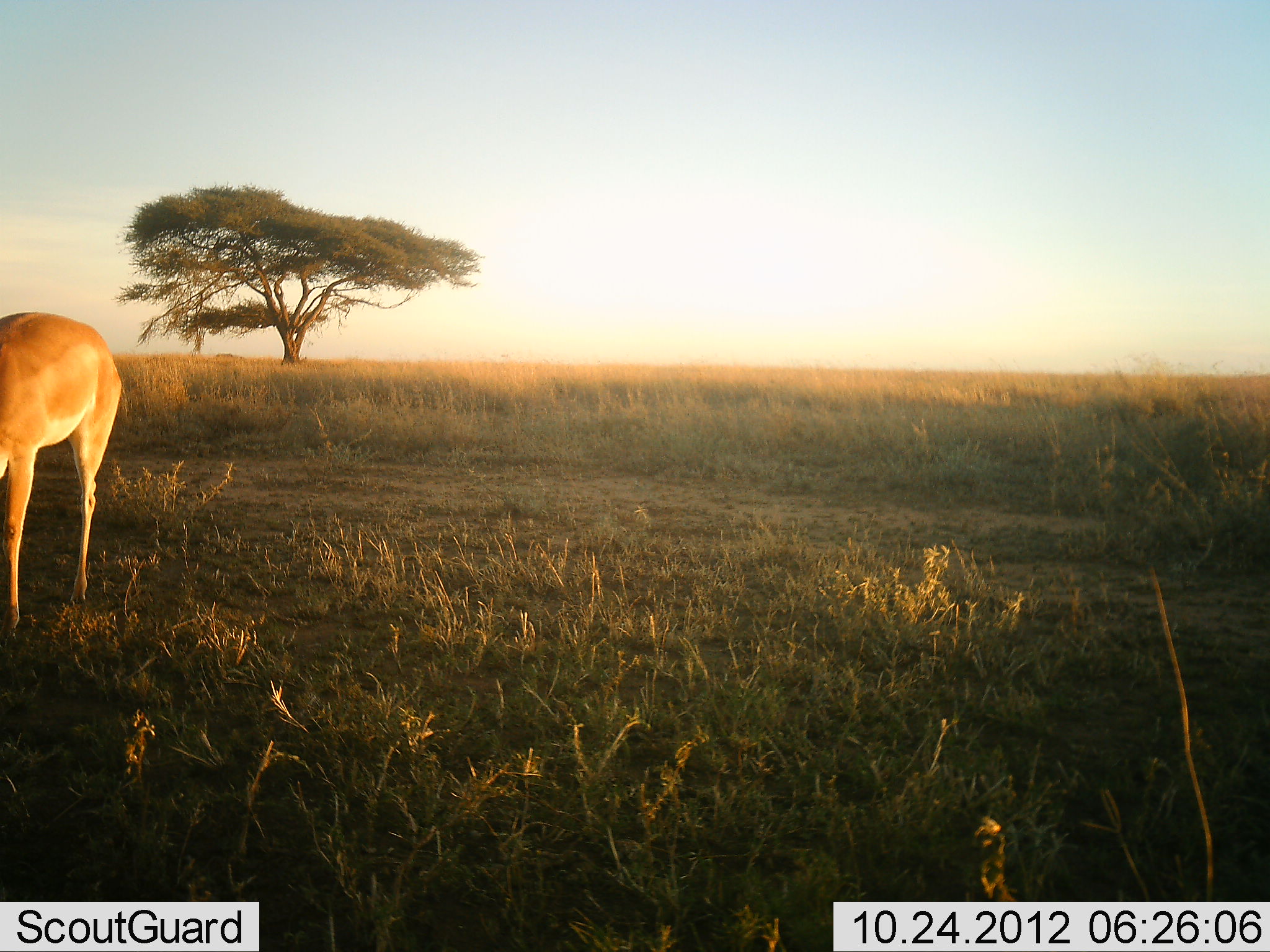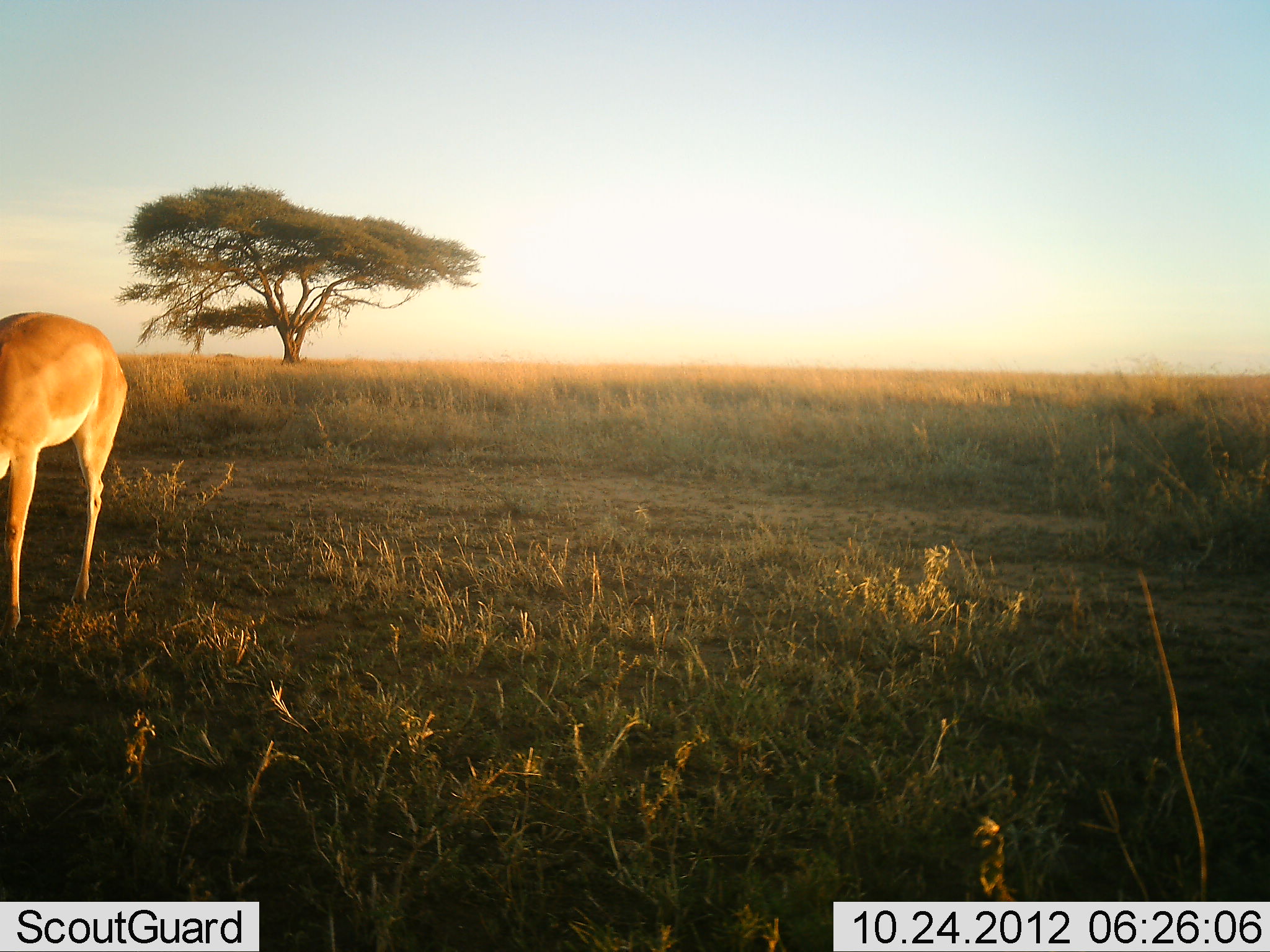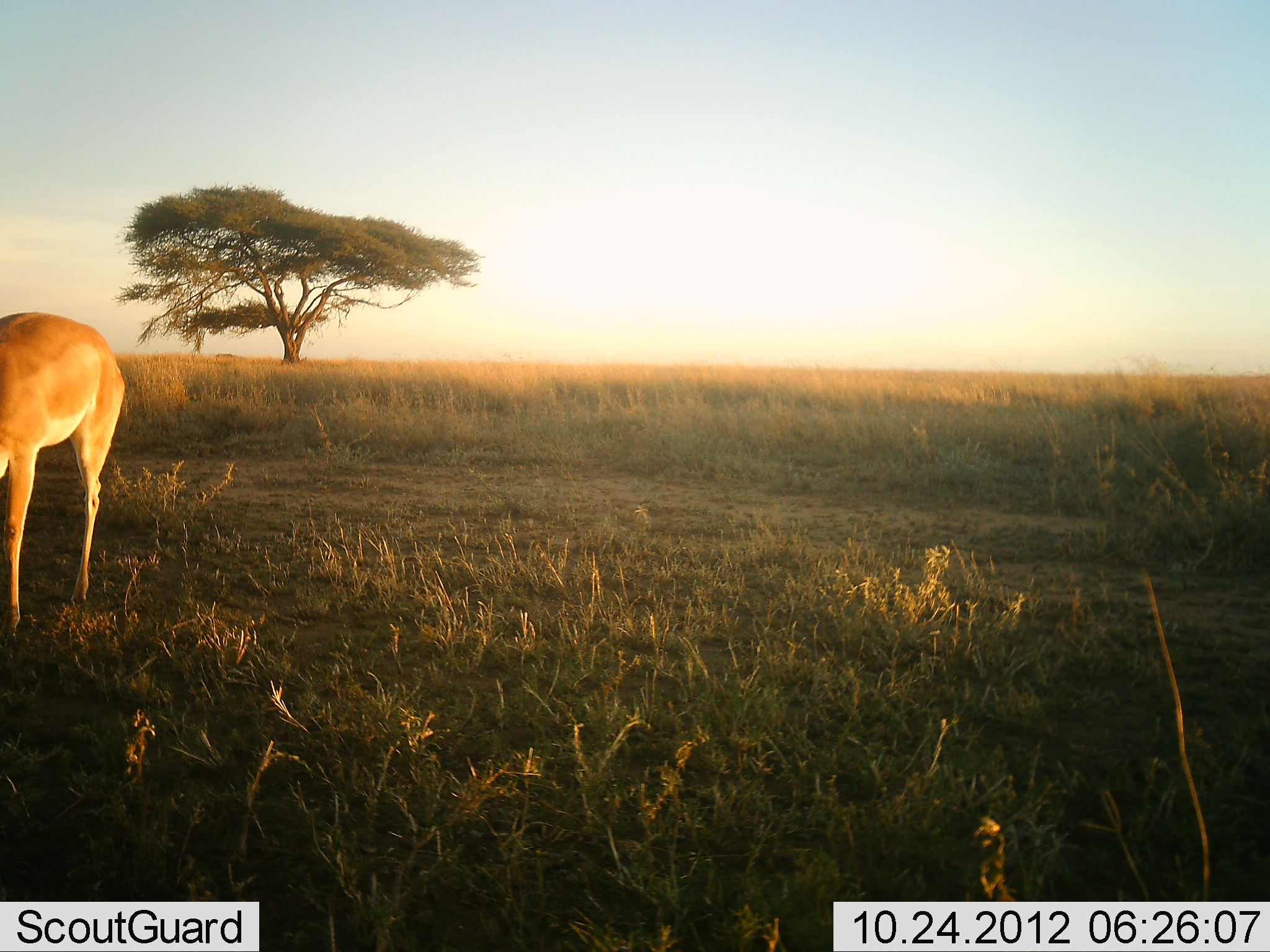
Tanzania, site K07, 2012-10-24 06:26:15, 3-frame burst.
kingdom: Animalia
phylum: Chordata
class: Mammalia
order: Artiodactyla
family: Bovidae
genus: Aepyceros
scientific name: Aepyceros melampus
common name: impala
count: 1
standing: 60%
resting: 0%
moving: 0%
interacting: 0%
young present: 0%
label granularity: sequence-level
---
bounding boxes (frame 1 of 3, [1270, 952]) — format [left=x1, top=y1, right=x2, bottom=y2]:
animal: [left=0, top=312, right=122, bottom=650]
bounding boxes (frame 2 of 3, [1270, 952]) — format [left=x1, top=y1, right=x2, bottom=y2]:
animal: [left=0, top=311, right=127, bottom=648]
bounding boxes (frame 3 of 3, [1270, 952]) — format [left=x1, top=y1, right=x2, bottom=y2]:
animal: [left=0, top=312, right=125, bottom=649]